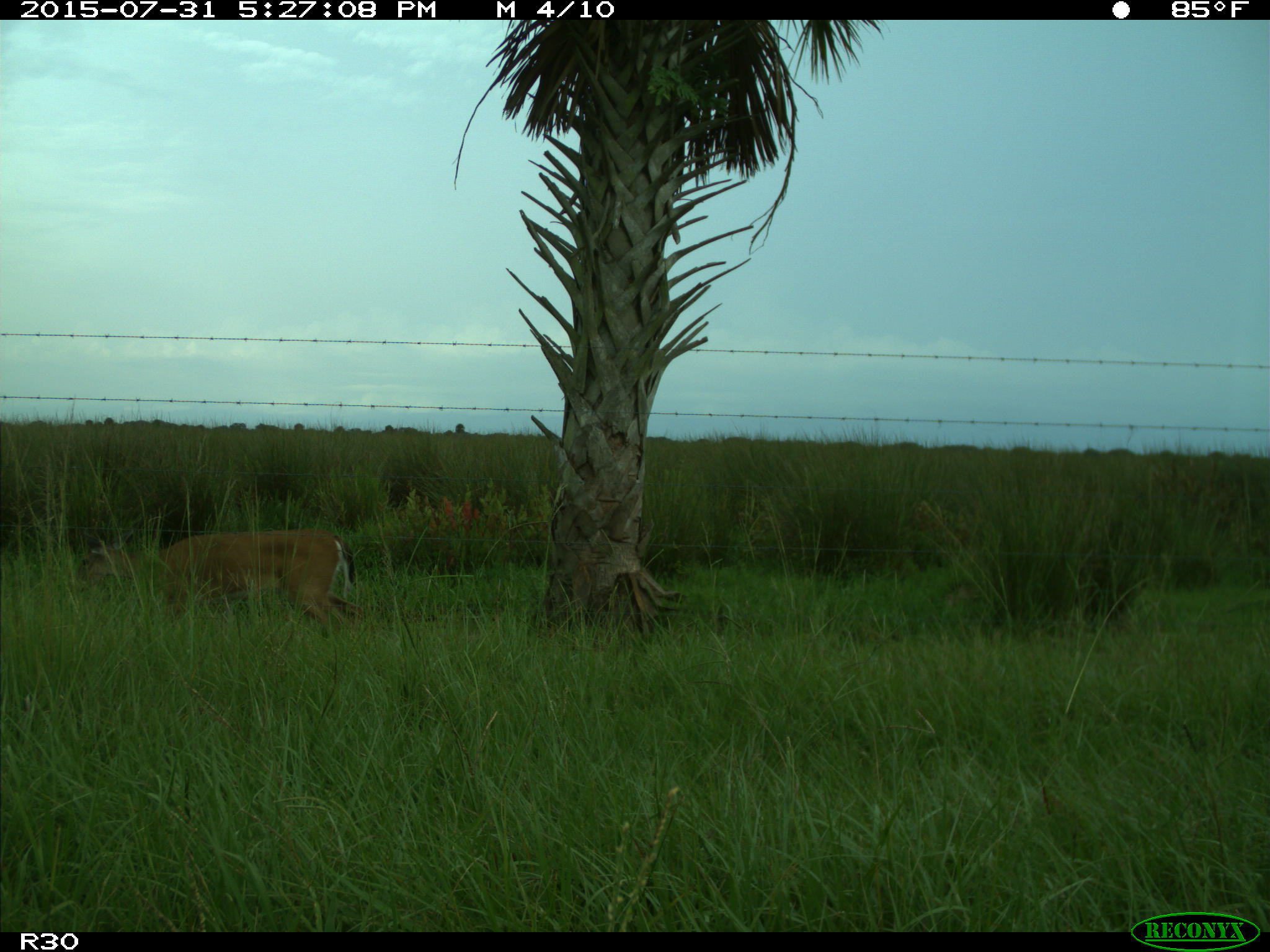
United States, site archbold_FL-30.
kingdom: Animalia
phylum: Chordata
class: Mammalia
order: Artiodactyla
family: Cervidae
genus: Odocoileus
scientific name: Odocoileus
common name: deer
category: unidentified deer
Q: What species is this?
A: Unidentified deer (deer) (Odocoileus).